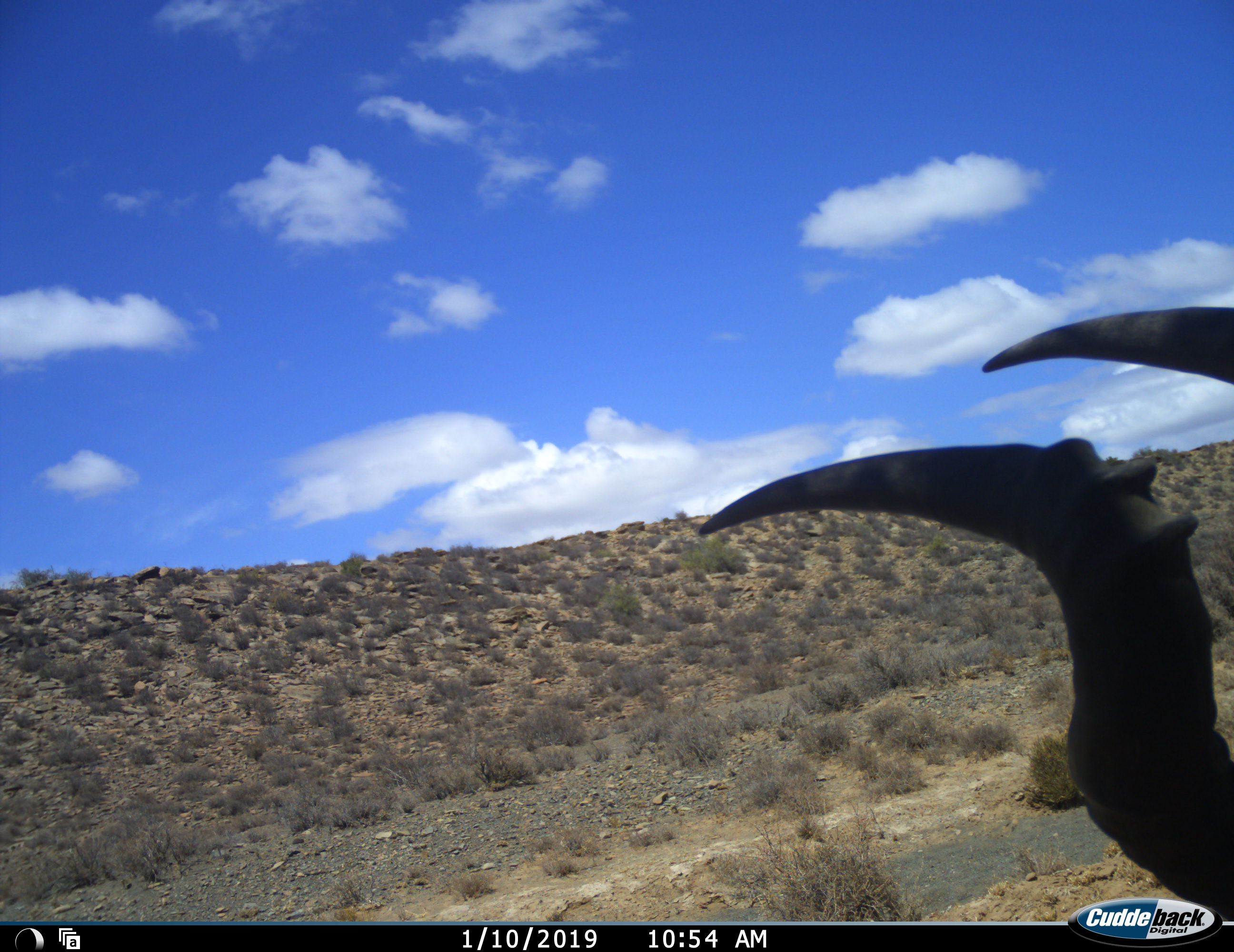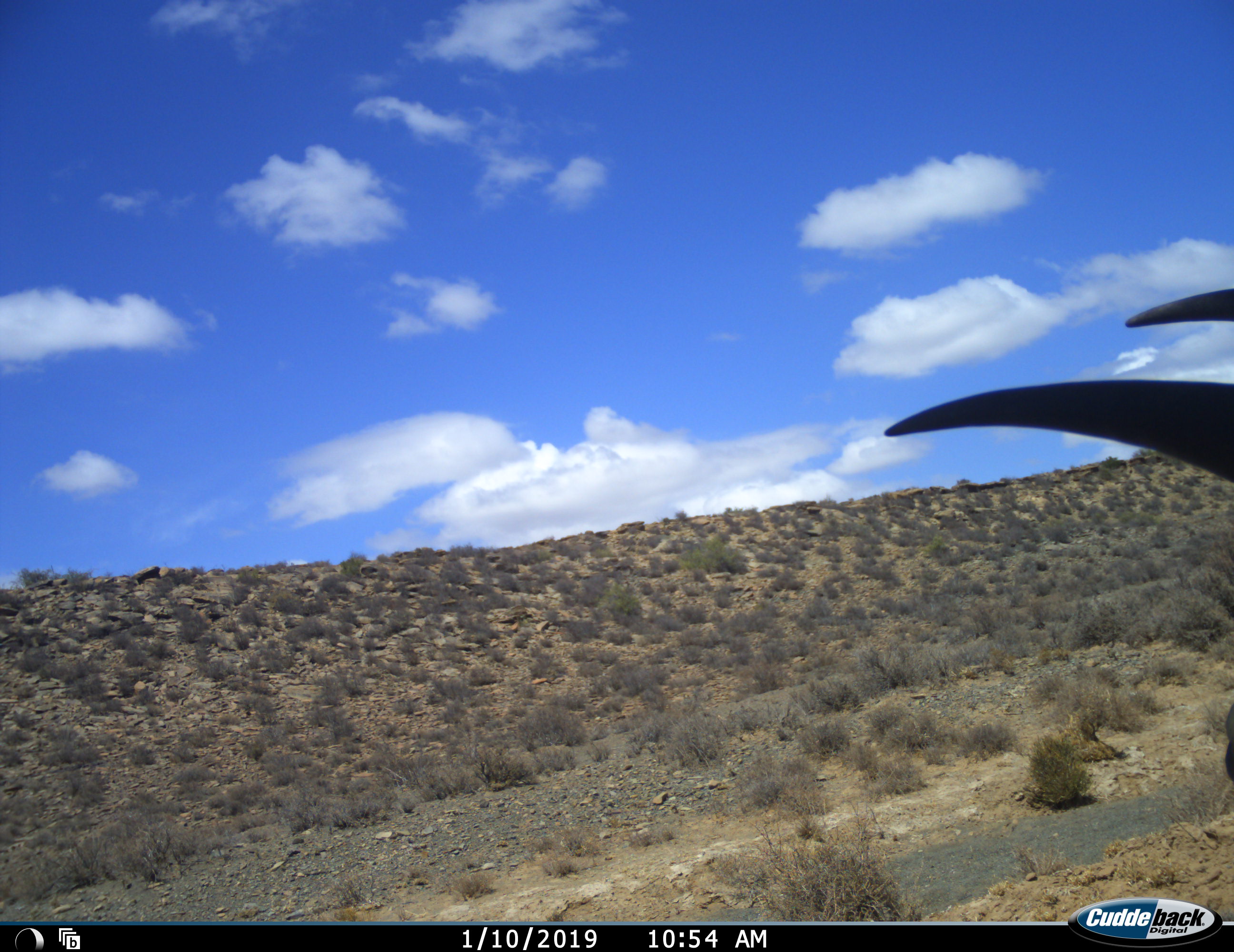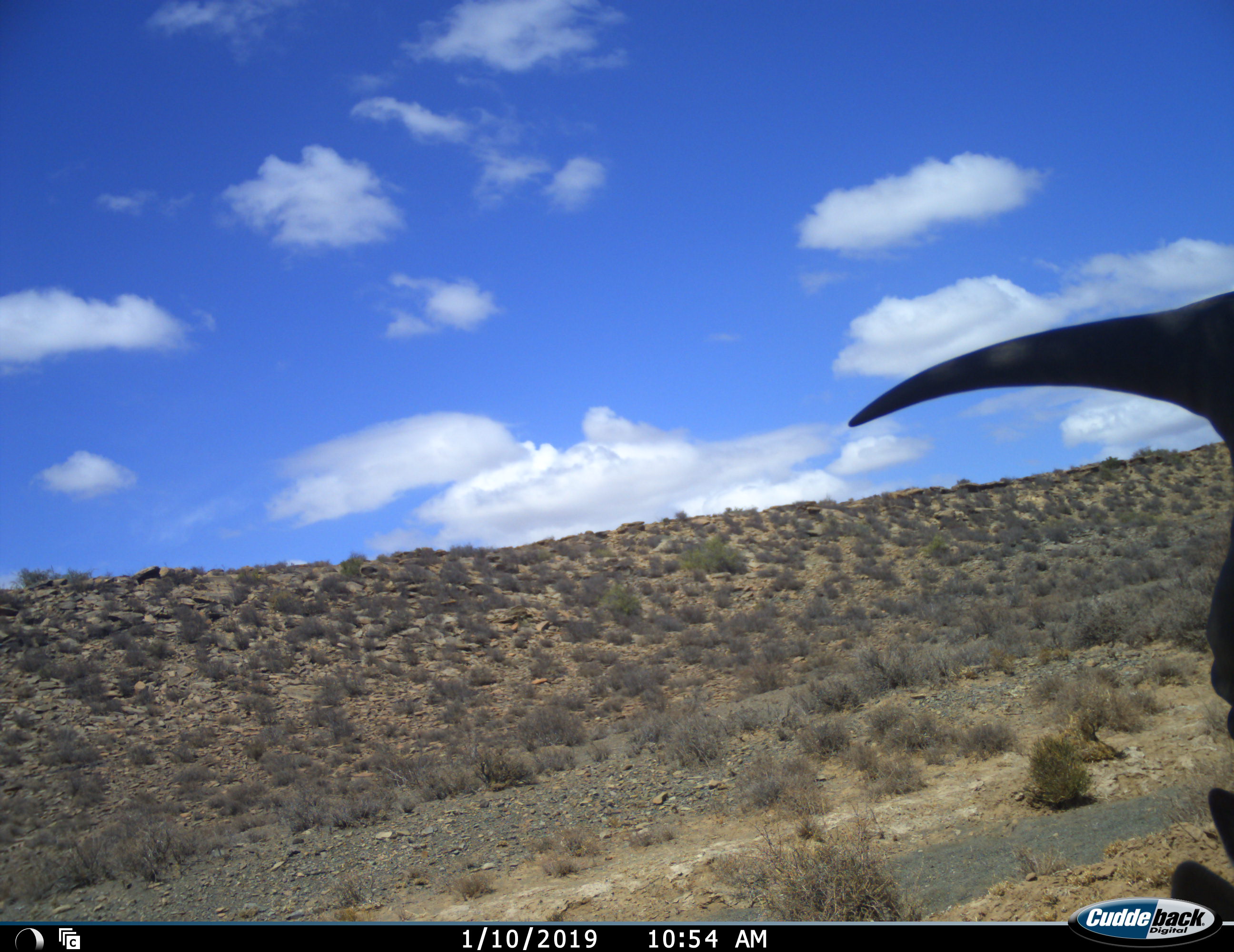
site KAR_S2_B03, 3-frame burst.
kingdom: Animalia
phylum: Chordata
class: Mammalia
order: Artiodactyla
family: Bovidae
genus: Alcelaphus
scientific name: Alcelaphus buselaphus caama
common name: red hartebeest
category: hartebeestred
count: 1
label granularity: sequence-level